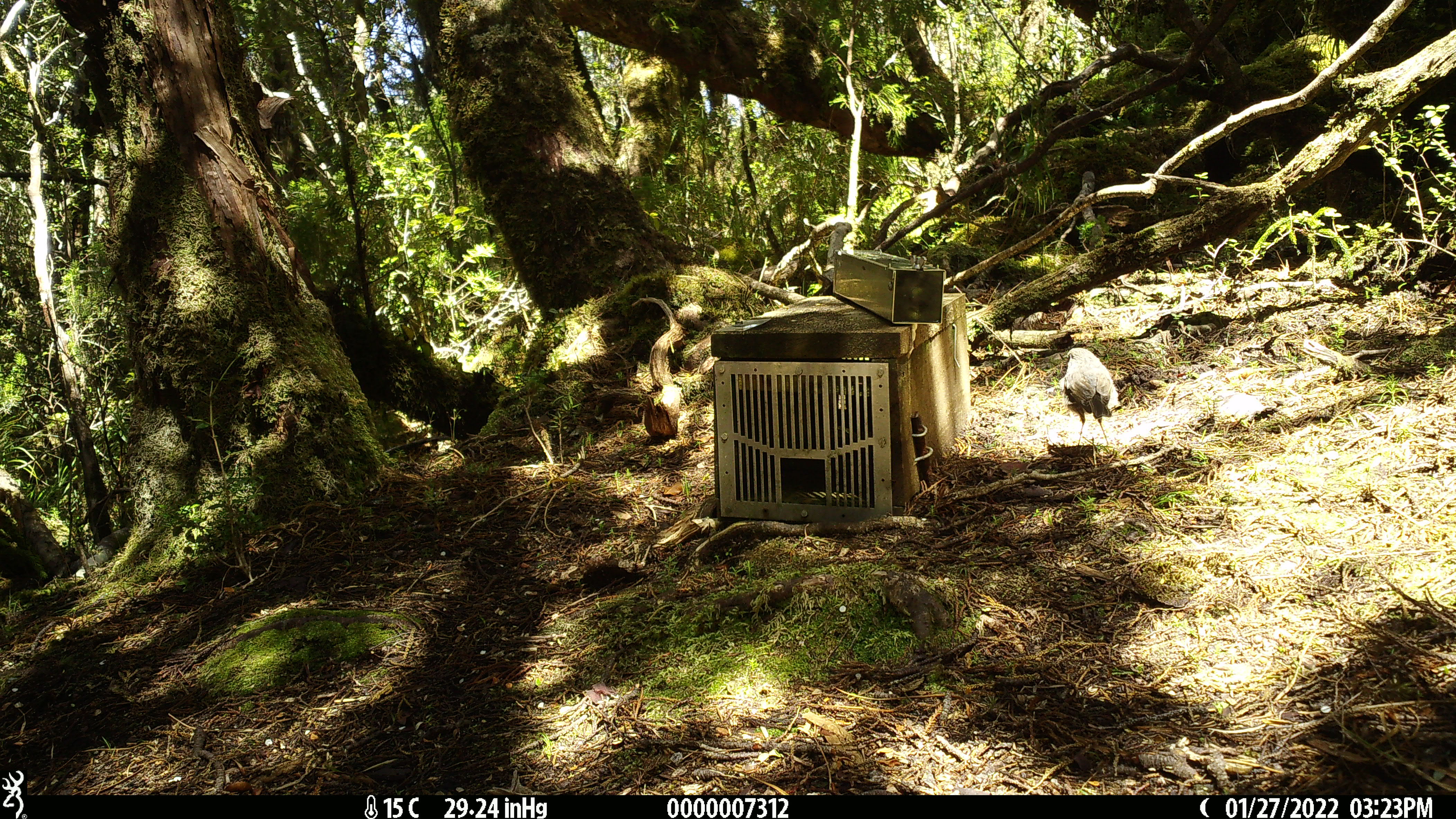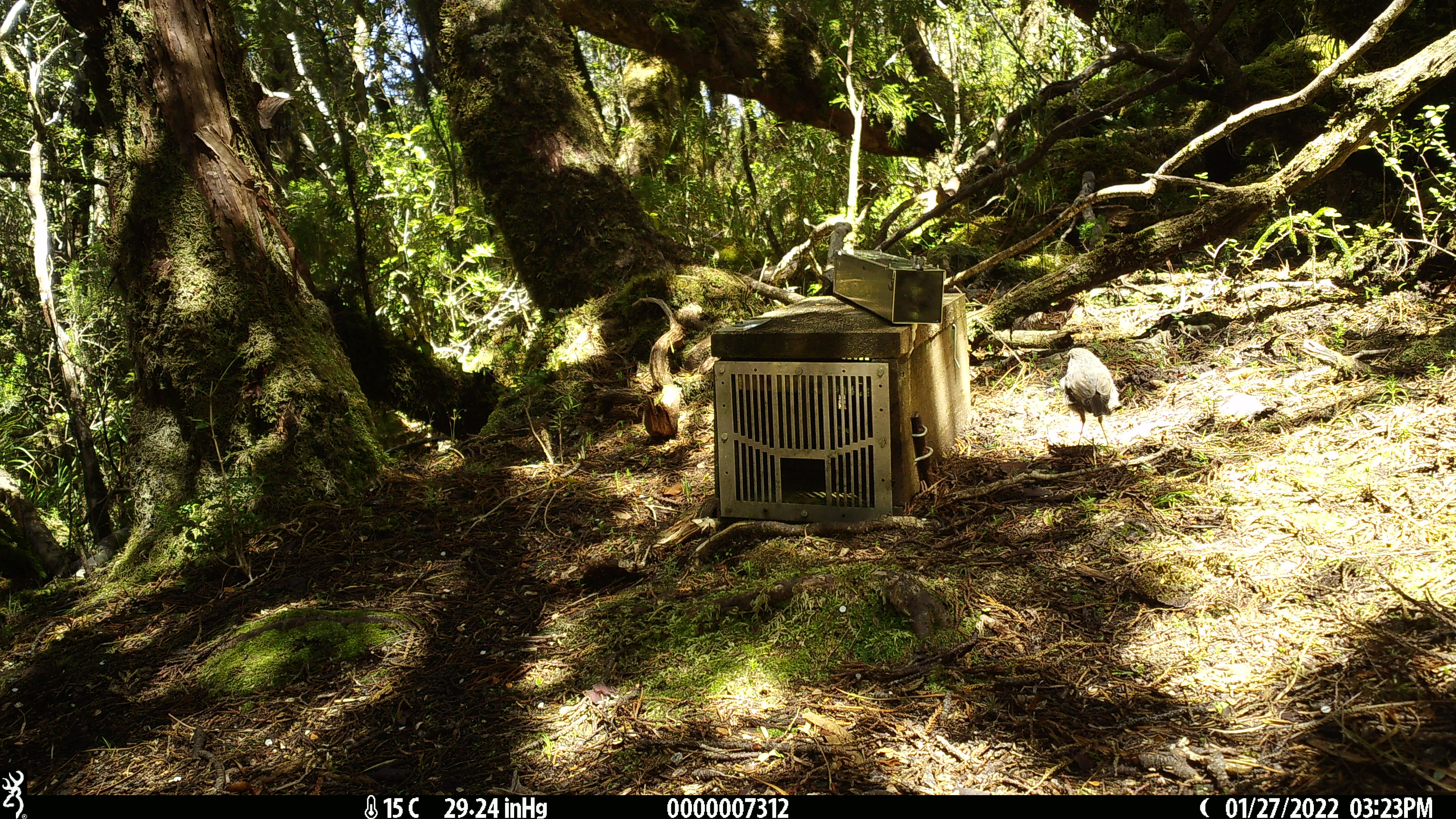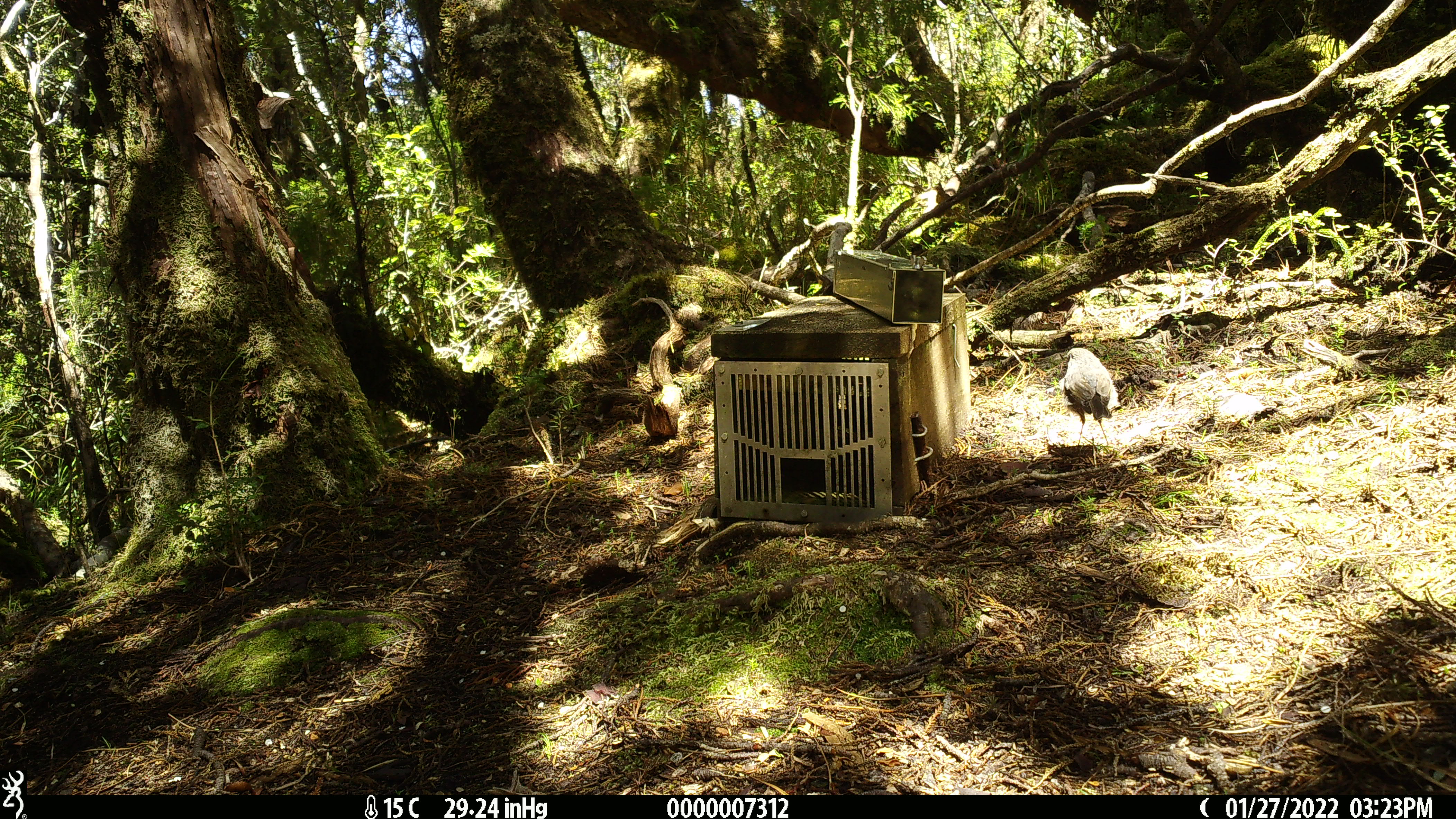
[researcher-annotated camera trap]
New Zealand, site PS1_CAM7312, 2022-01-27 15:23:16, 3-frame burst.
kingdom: Animalia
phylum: Chordata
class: Aves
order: Passeriformes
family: Petroicidae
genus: Petroica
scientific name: Petroica australis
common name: new zealand robin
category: robin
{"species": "robin (new zealand robin) (Petroica australis)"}